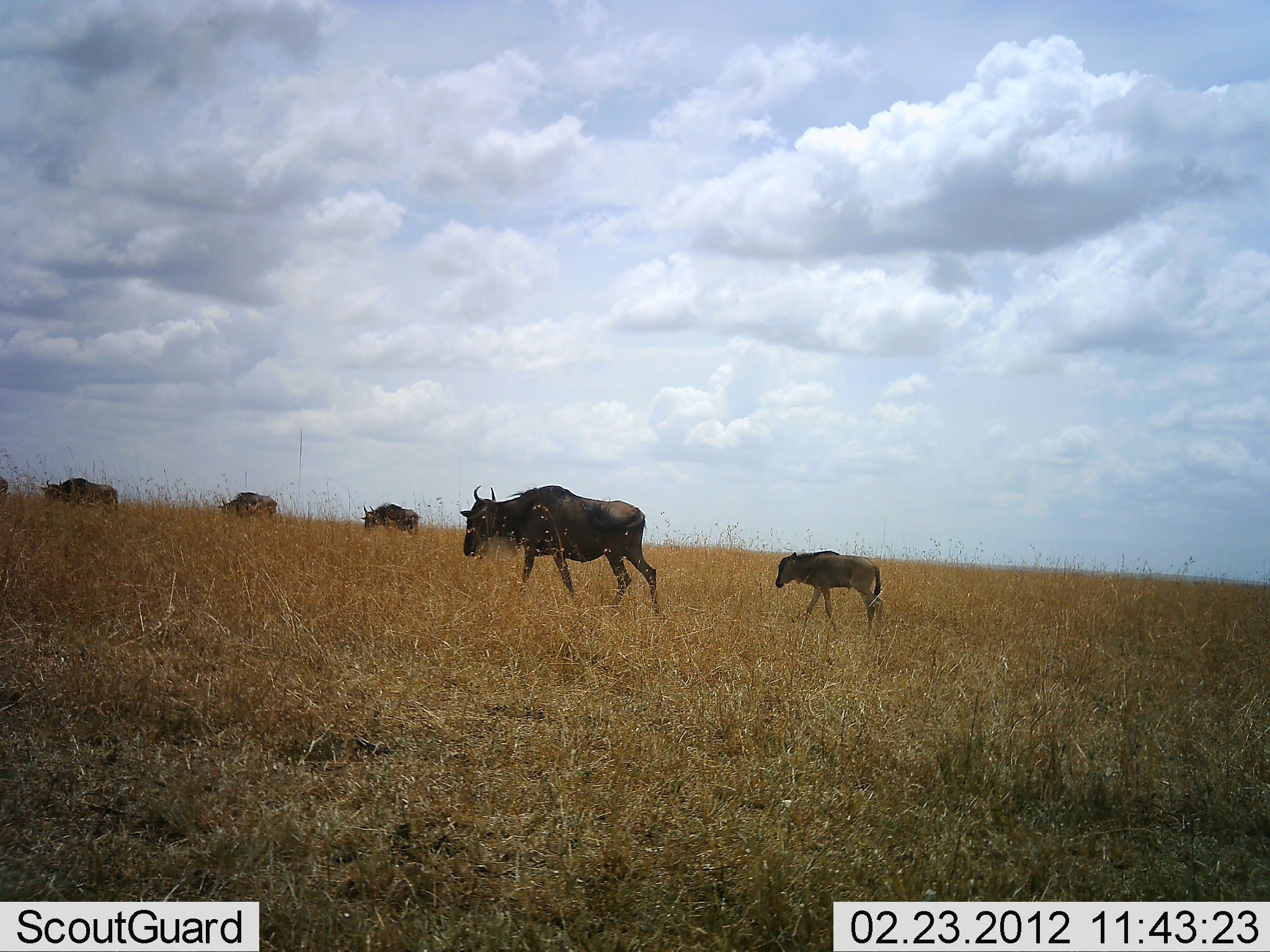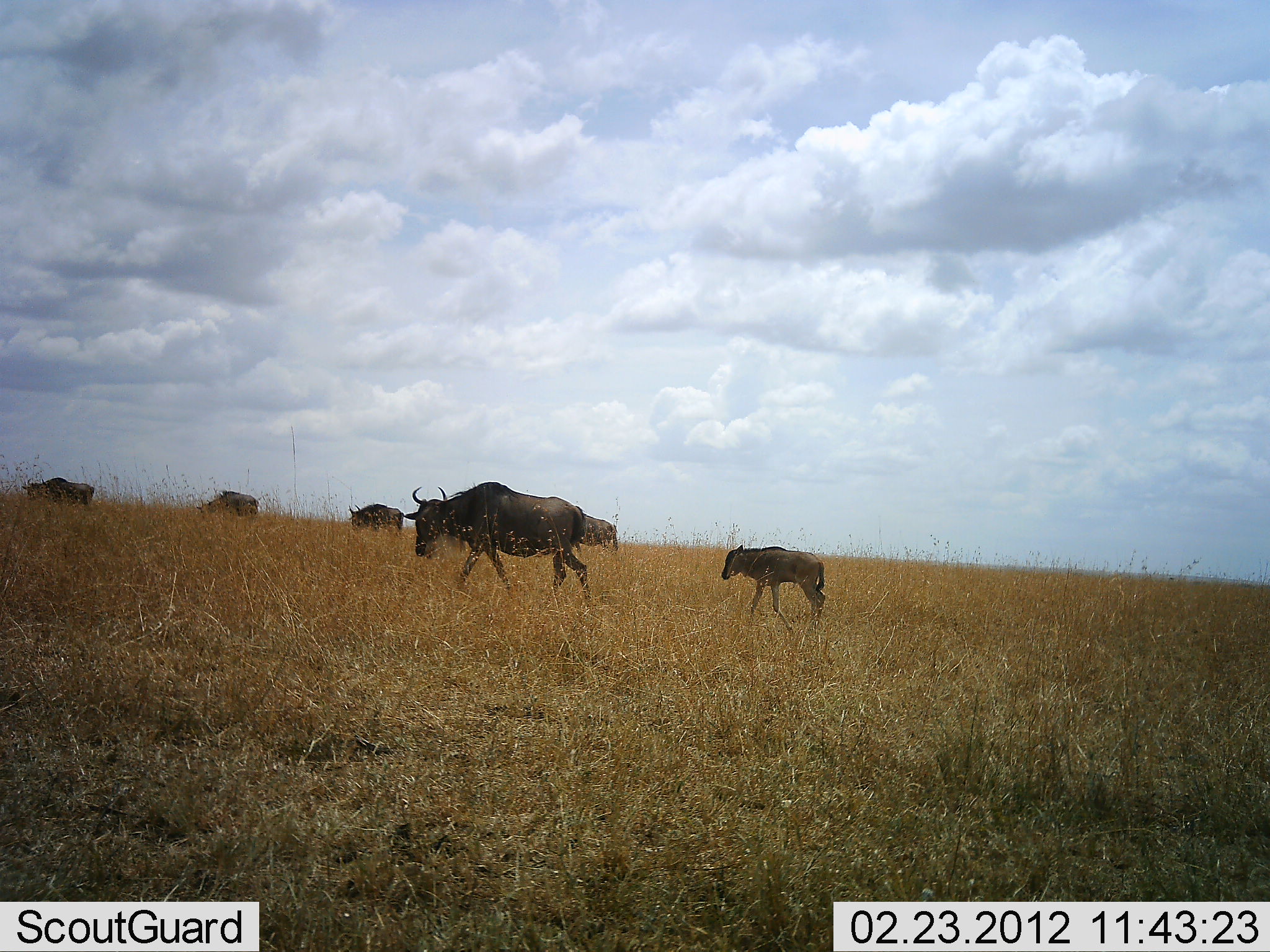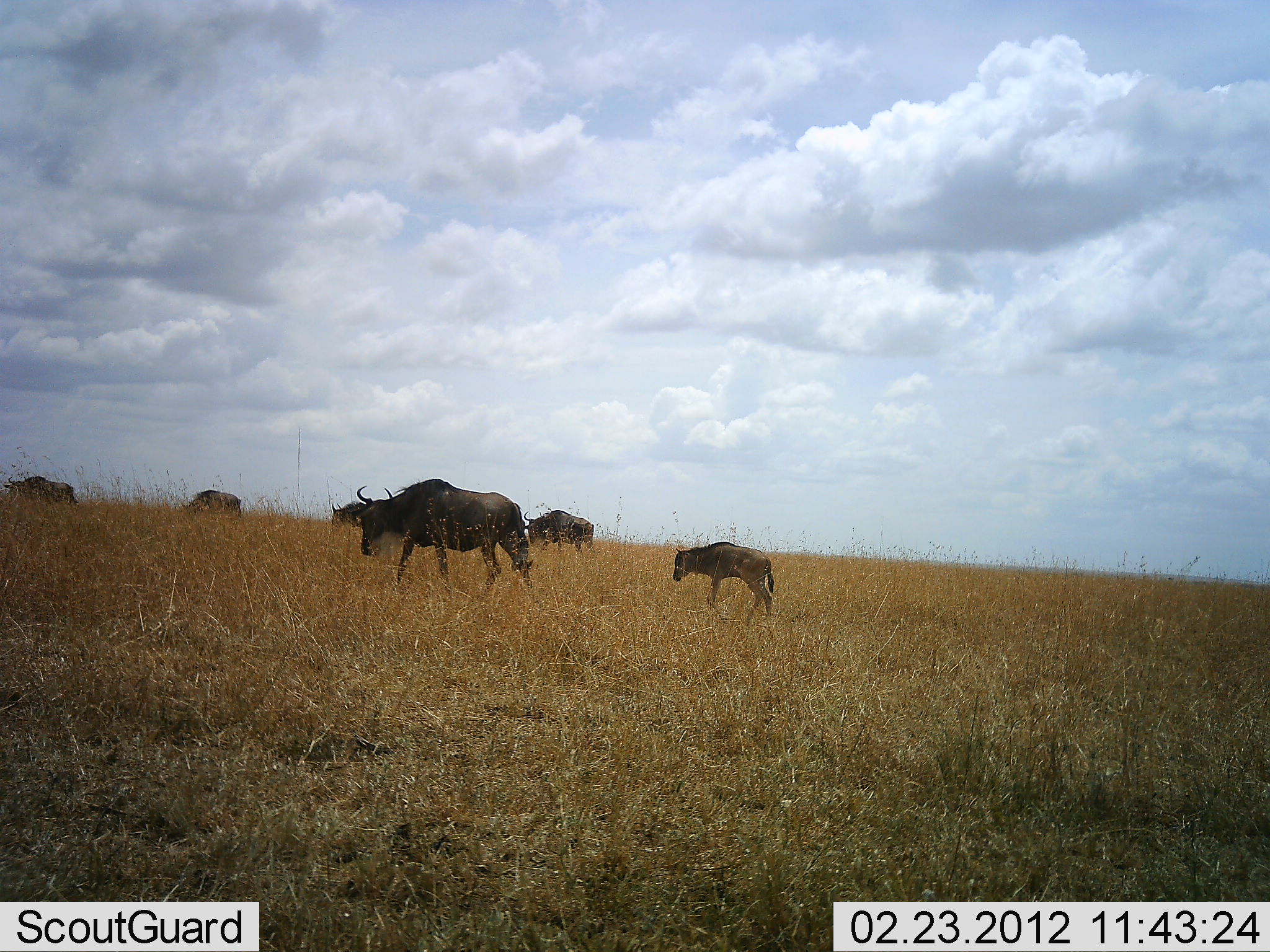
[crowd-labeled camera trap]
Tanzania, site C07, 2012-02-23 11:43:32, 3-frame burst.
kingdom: Animalia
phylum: Chordata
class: Mammalia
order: Artiodactyla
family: Bovidae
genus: Connochaetes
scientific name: Connochaetes taurinus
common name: blue wildebeest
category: wildebeest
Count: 6.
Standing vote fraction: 16%.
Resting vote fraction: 3%.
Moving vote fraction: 91%.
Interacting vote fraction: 3%.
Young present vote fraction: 94%.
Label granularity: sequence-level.